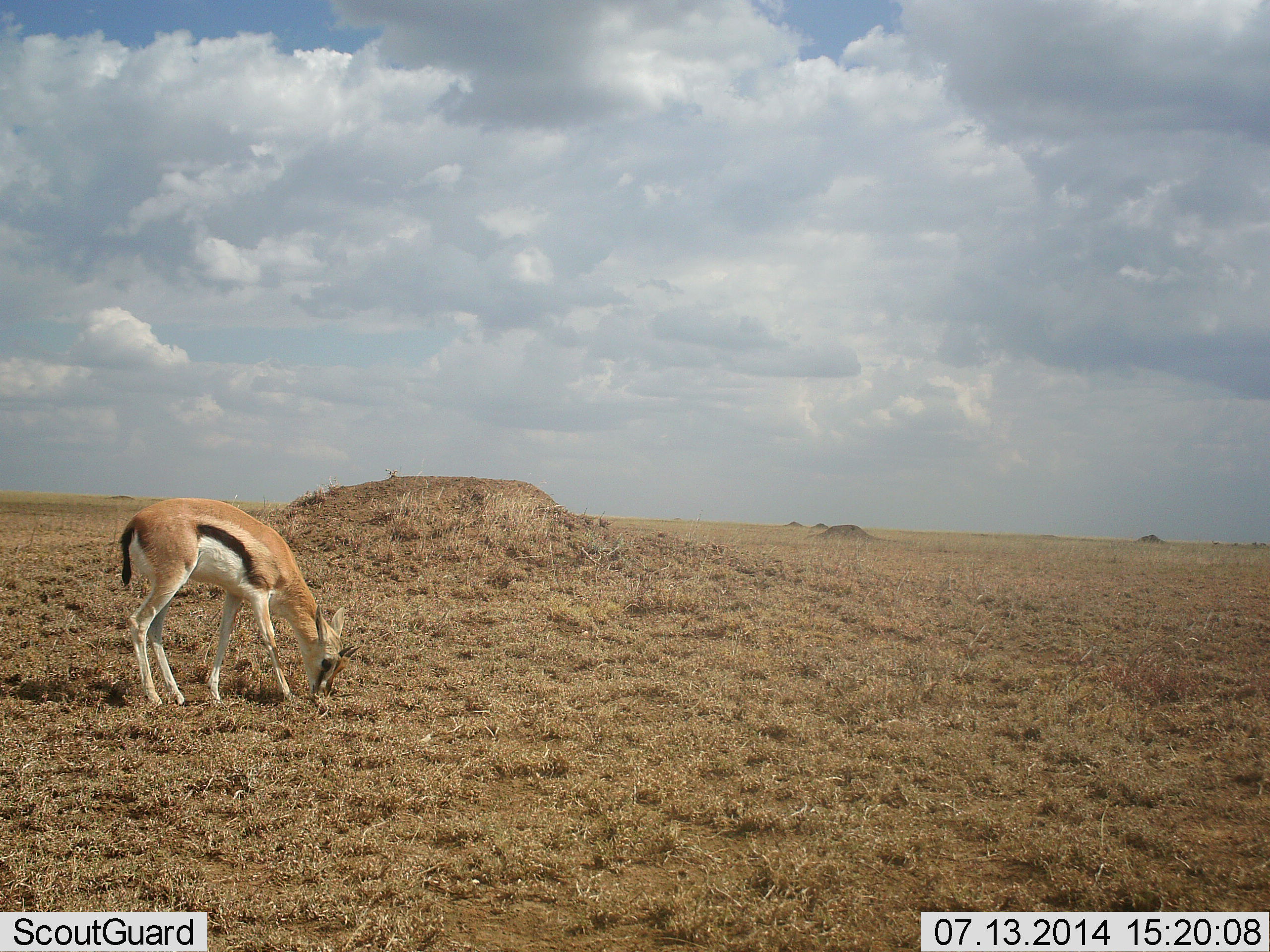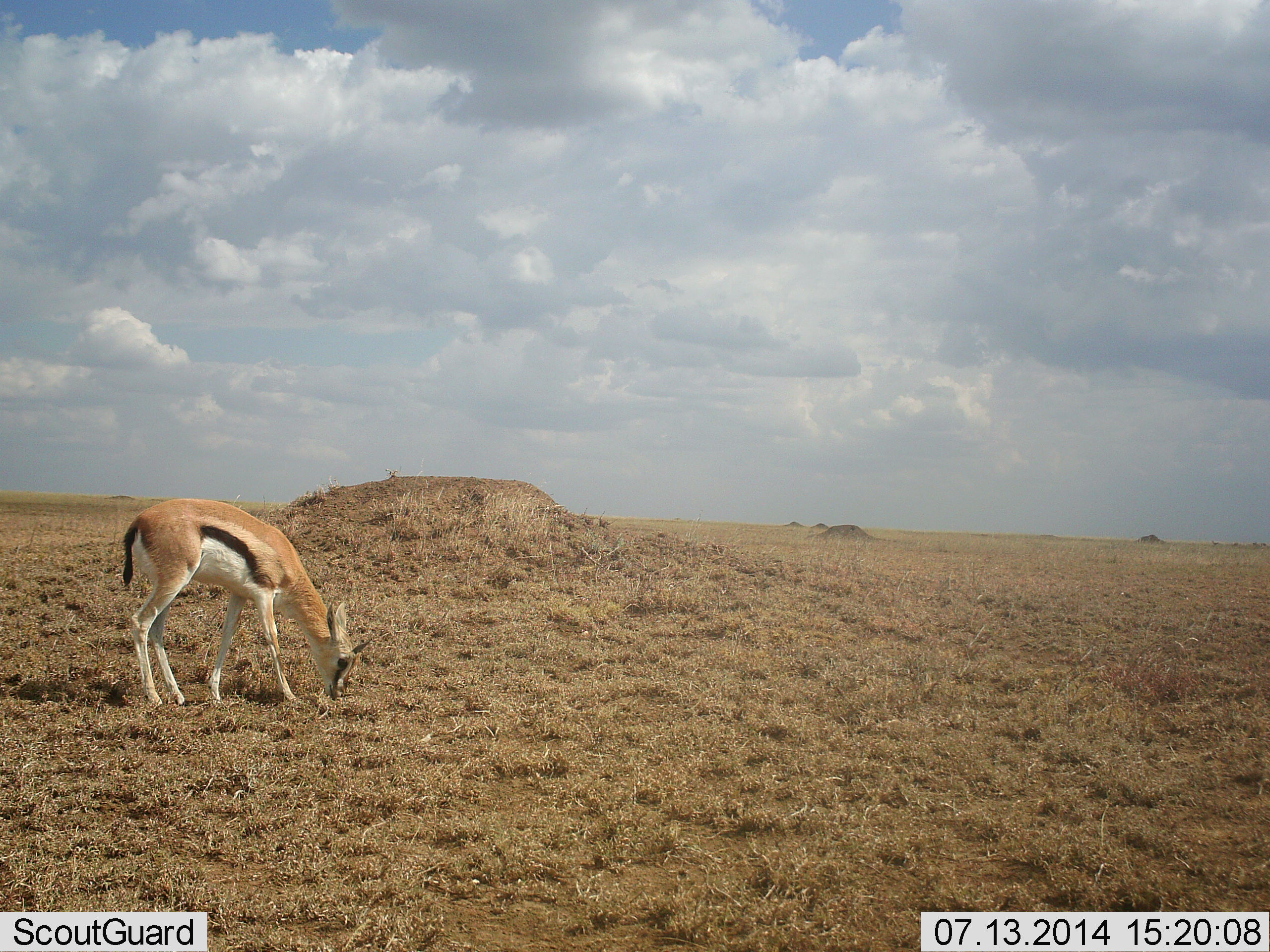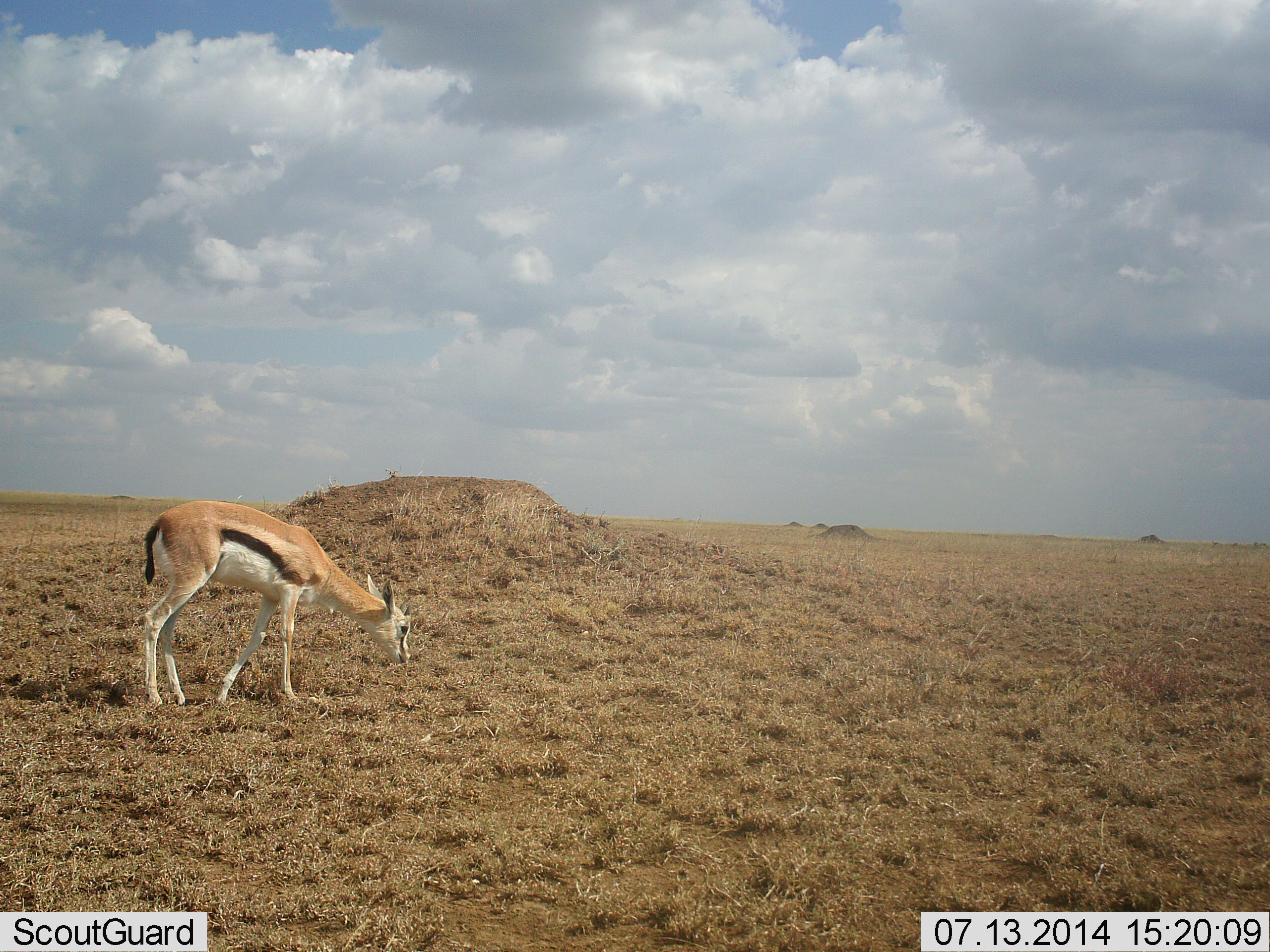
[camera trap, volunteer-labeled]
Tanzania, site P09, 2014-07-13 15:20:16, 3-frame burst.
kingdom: Animalia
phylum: Chordata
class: Mammalia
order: Artiodactyla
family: Bovidae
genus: Eudorcas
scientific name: Eudorcas thomsonii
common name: thomson's gazelle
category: gazellethomsons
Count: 1.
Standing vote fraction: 10%.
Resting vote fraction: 0%.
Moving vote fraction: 0%.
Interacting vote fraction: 0%.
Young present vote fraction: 0%.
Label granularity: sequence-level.